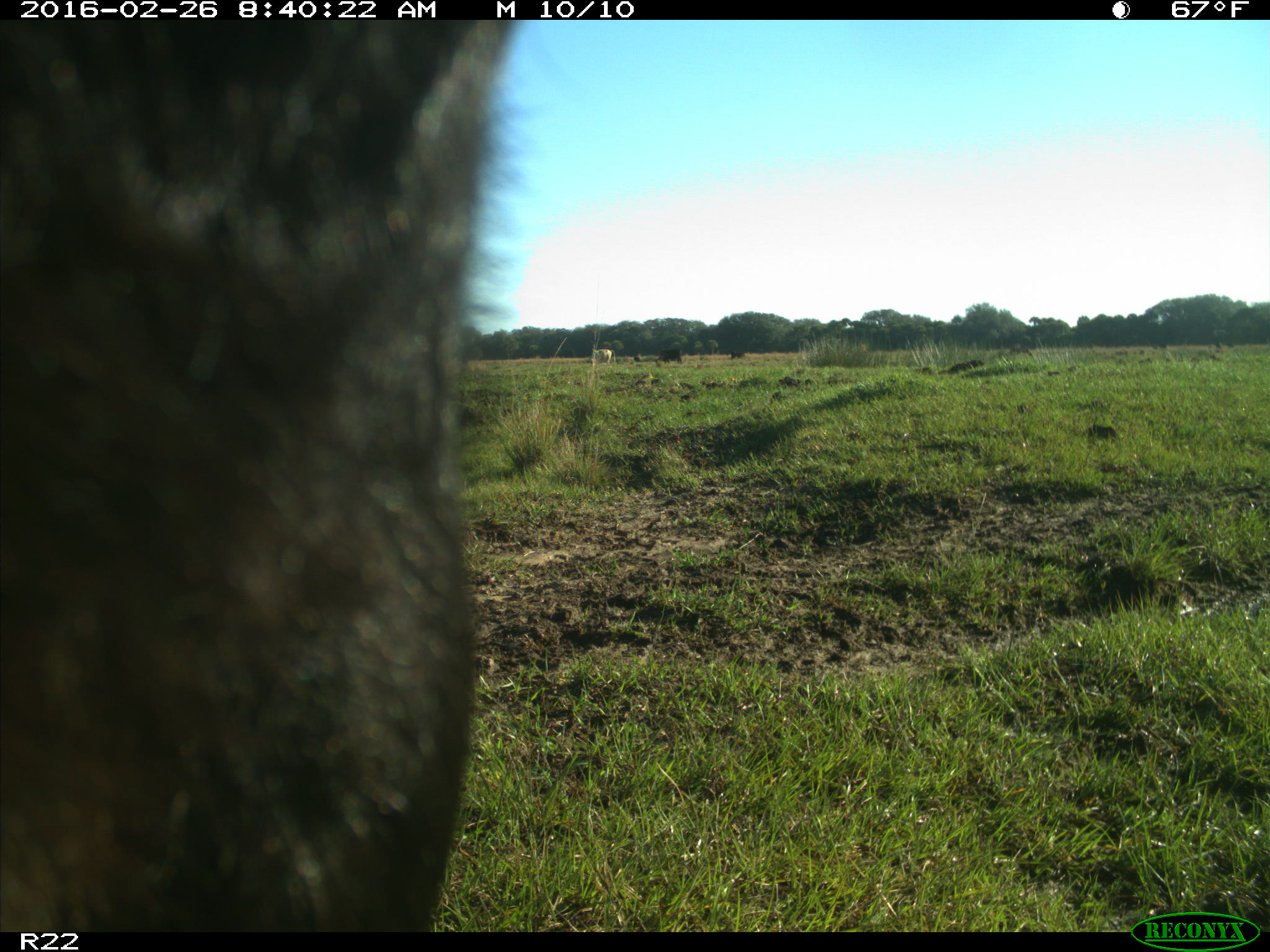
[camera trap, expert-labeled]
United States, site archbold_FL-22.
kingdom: Animalia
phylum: Chordata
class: Mammalia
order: Artiodactyla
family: Bovidae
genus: Bos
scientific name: Bos taurus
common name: domestic cow